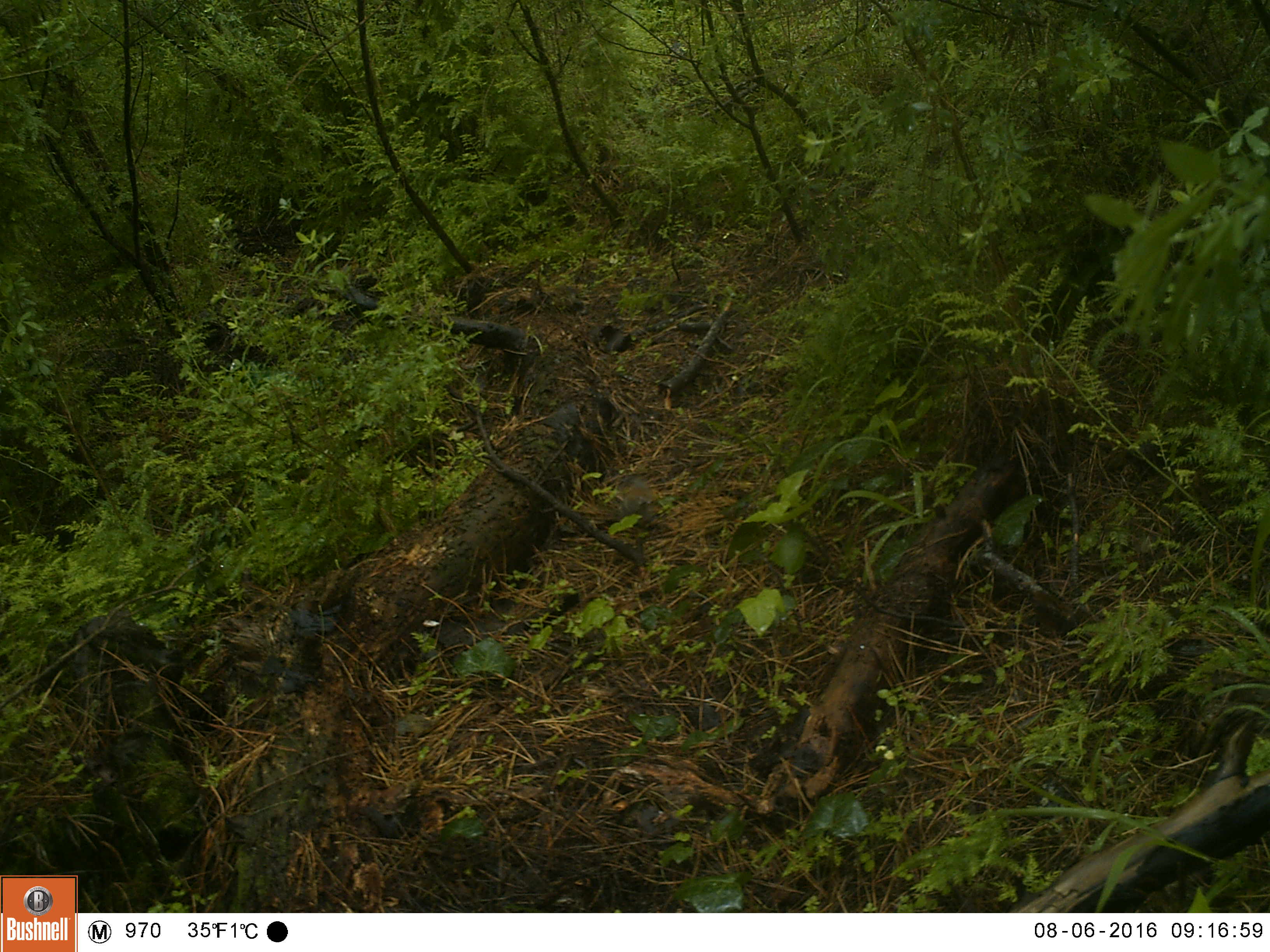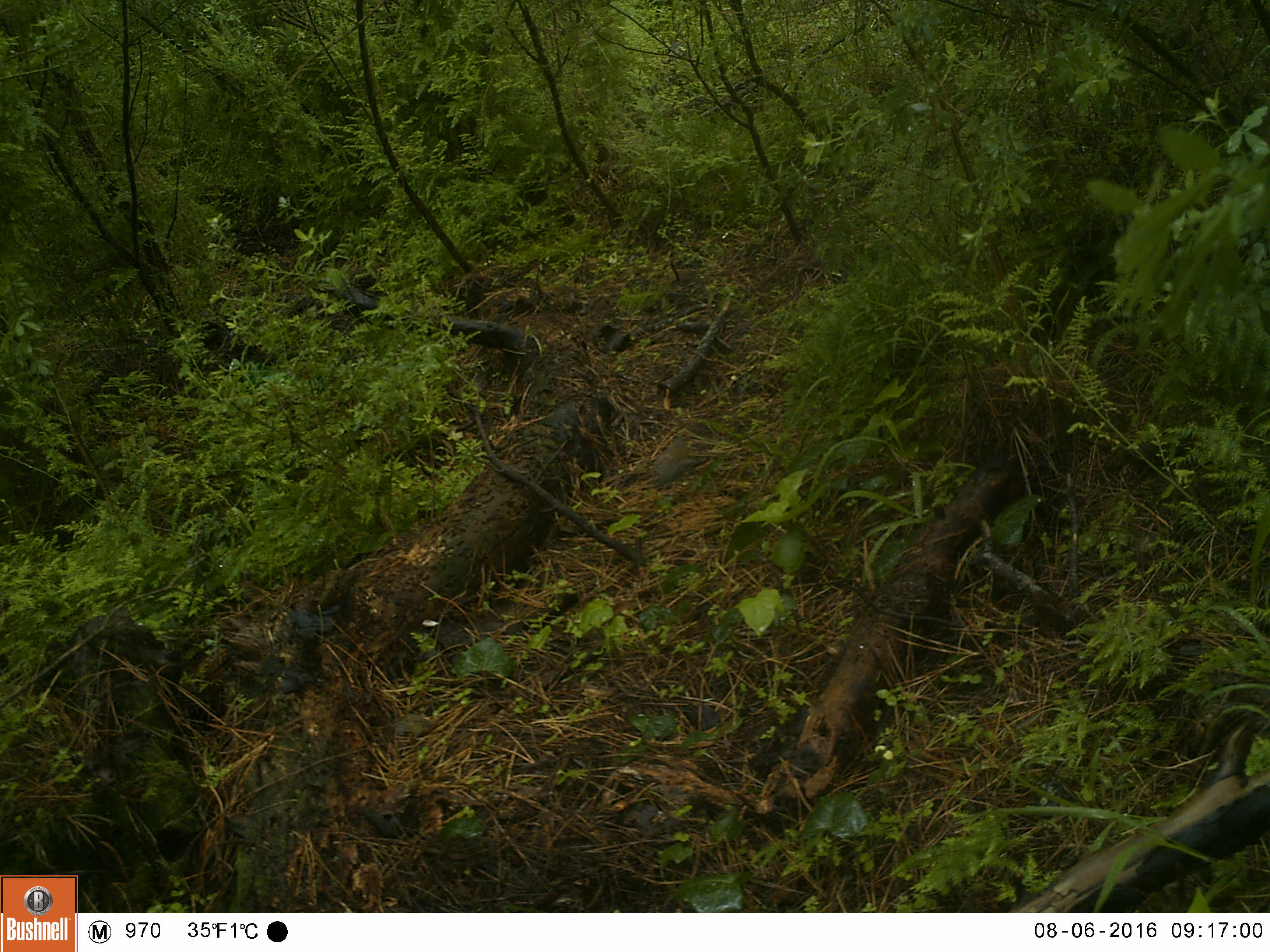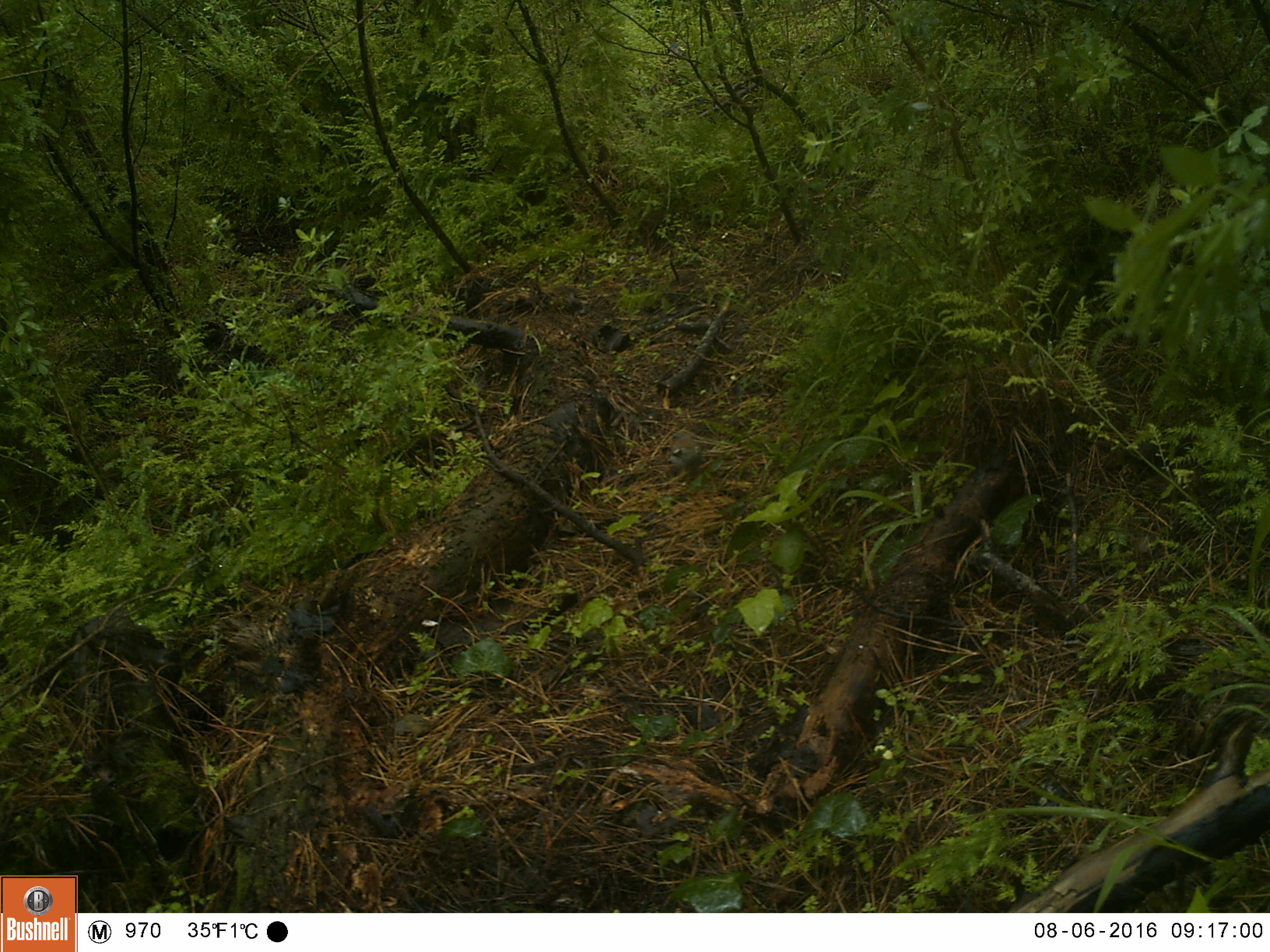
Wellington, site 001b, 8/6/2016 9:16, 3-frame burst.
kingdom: Animalia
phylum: Chordata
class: Aves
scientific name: Aves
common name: bird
Bird (Aves).